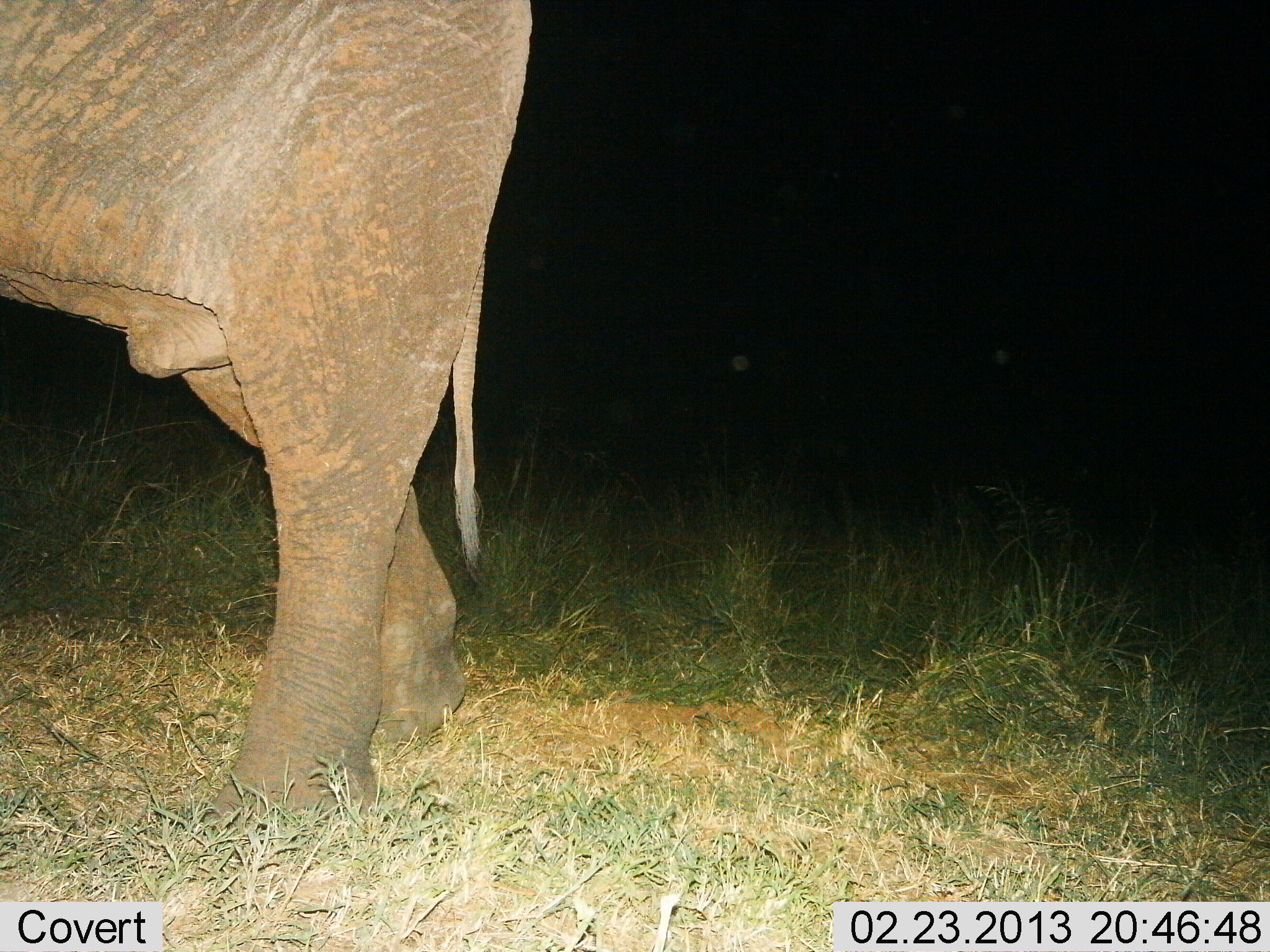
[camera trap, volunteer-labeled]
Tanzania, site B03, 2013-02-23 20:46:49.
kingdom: Animalia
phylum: Chordata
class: Mammalia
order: Proboscidea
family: Elephantidae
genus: Loxodonta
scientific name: Loxodonta africana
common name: african bush elephant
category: elephant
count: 1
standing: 45%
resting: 0%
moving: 55%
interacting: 5%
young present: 0%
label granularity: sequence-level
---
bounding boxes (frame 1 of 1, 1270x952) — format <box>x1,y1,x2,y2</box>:
animal: <box>1,0,534,832</box>